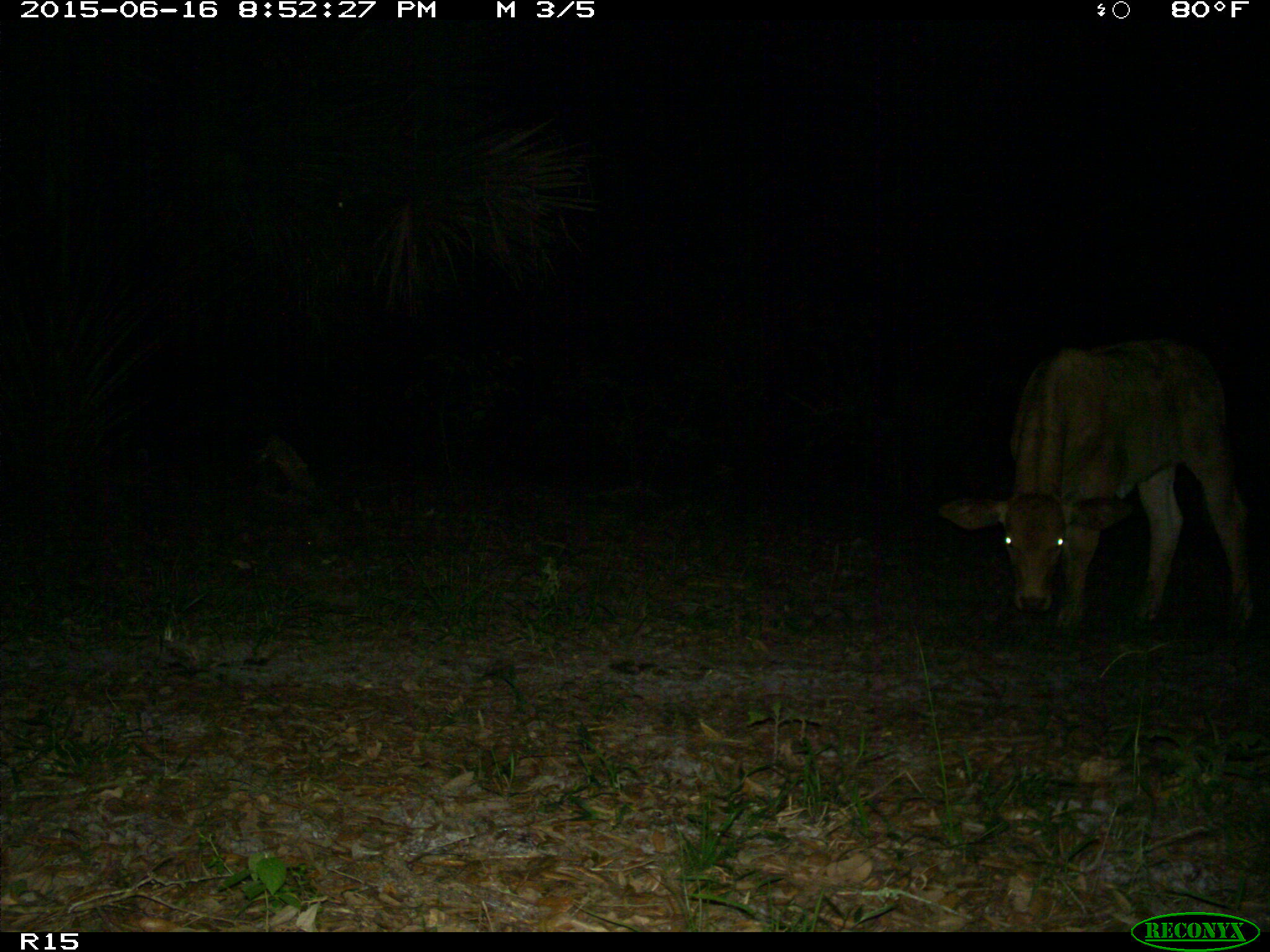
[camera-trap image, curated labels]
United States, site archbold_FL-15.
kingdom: Animalia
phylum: Chordata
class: Mammalia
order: Artiodactyla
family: Bovidae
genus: Bos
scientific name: Bos taurus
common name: domestic cow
Bos taurus (domestic cow).